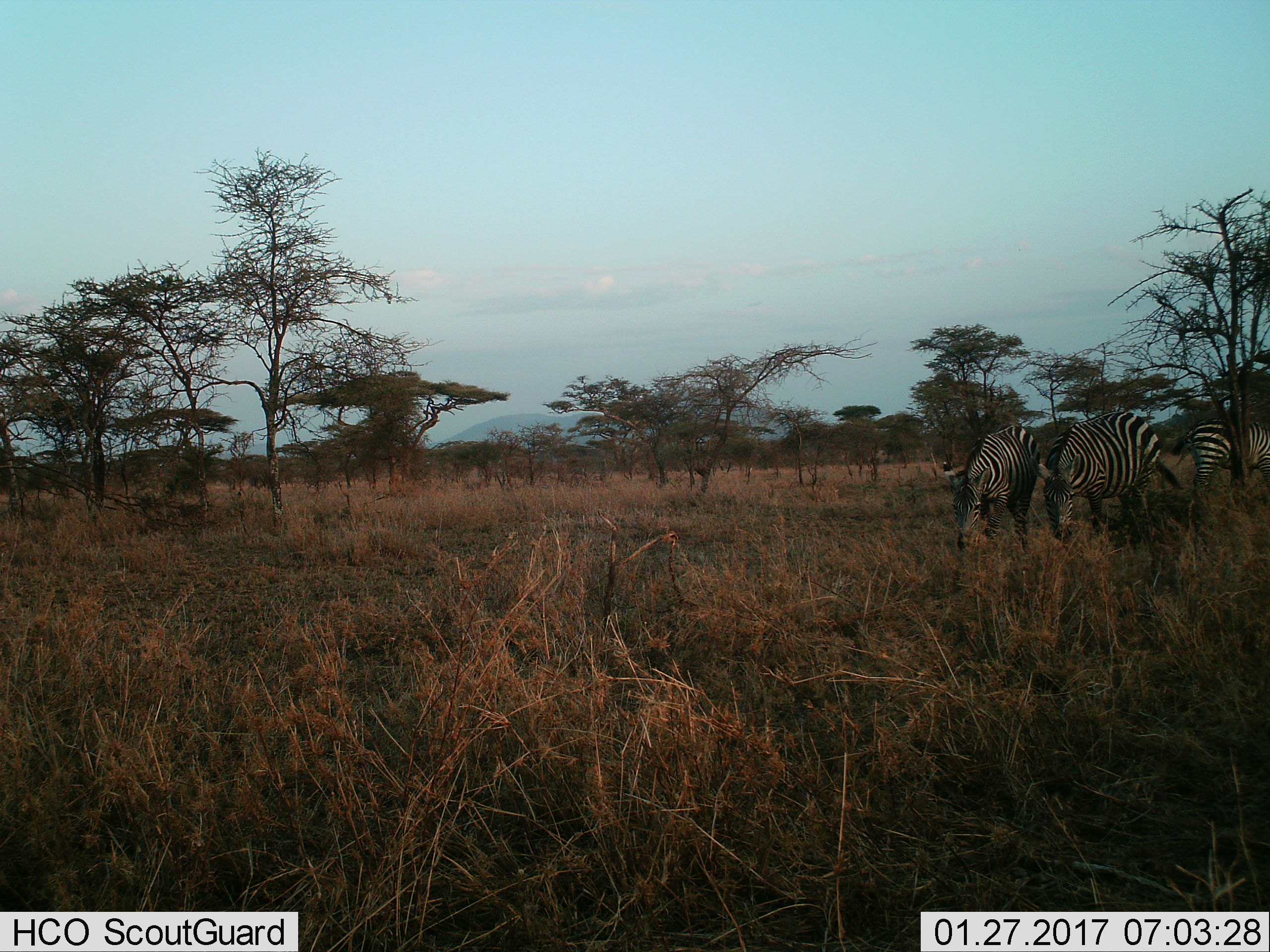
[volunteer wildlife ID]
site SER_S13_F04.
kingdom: Animalia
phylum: Chordata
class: Mammalia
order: Perissodactyla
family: Equidae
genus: Equus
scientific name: Equus quagga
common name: plains zebra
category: zebraplains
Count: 3.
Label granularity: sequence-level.